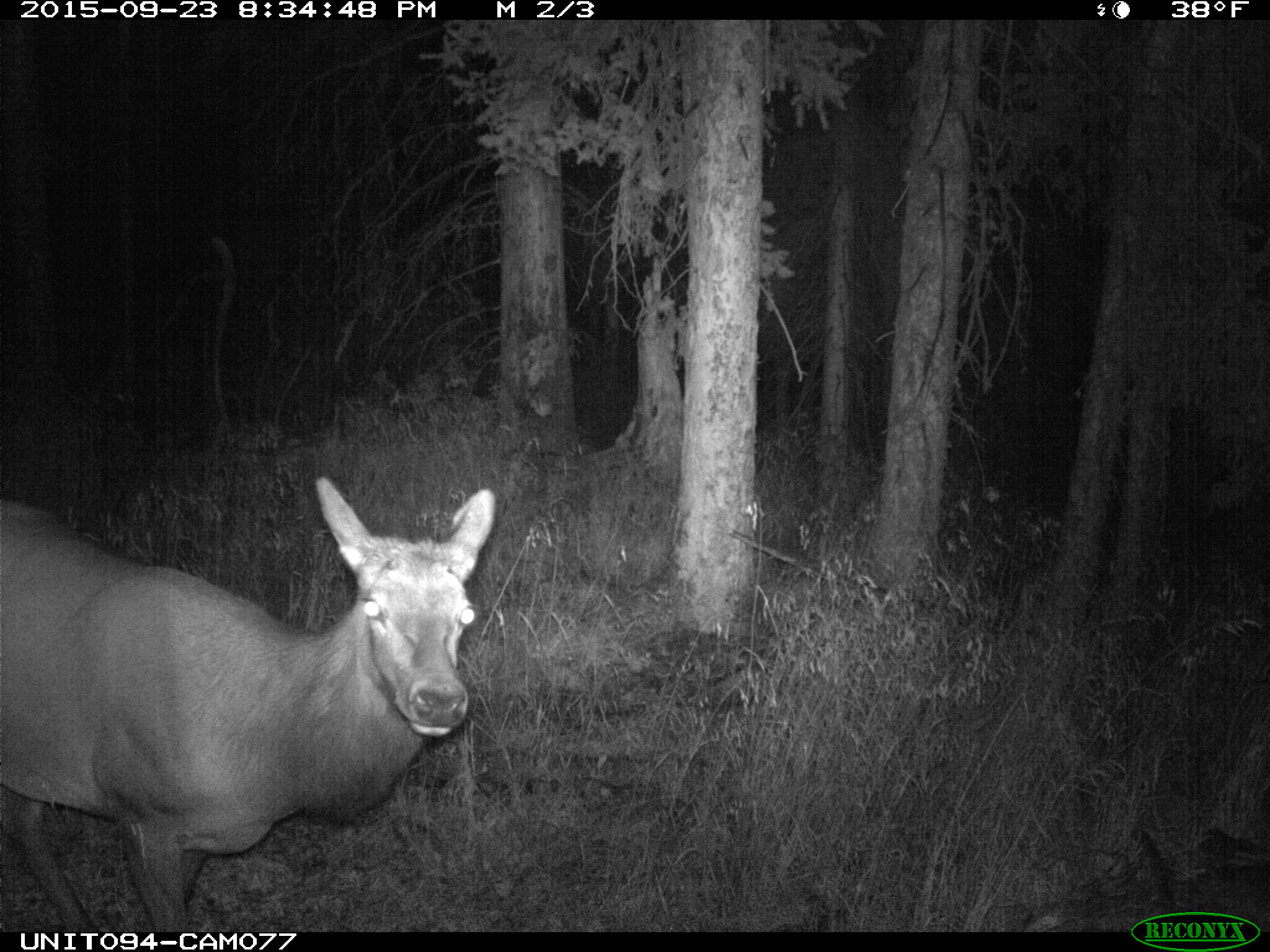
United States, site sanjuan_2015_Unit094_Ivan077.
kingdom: Animalia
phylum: Chordata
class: Mammalia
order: Artiodactyla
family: Cervidae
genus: Cervus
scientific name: Cervus elaphus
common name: red deer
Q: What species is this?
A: Cervus elaphus (red deer).